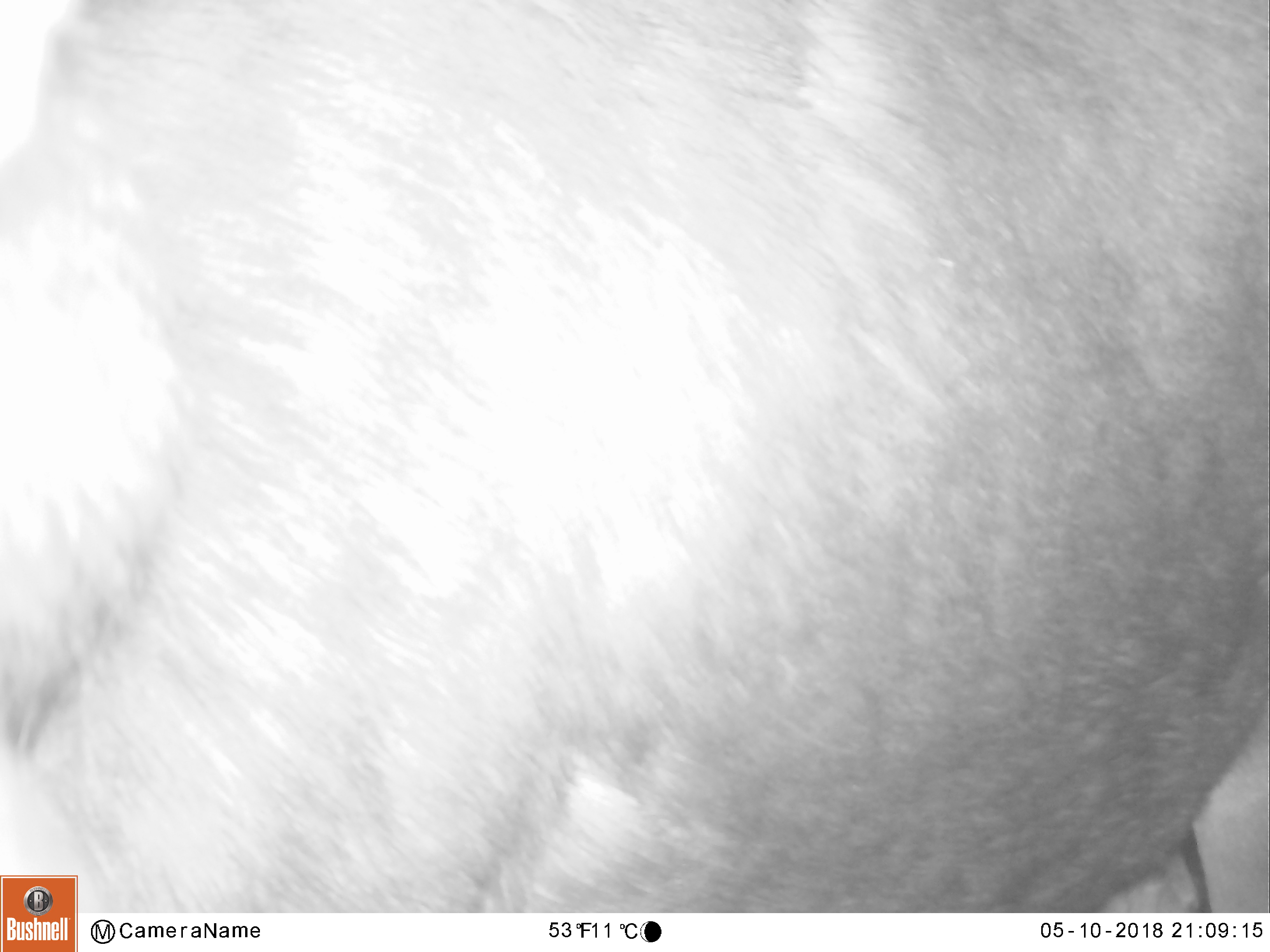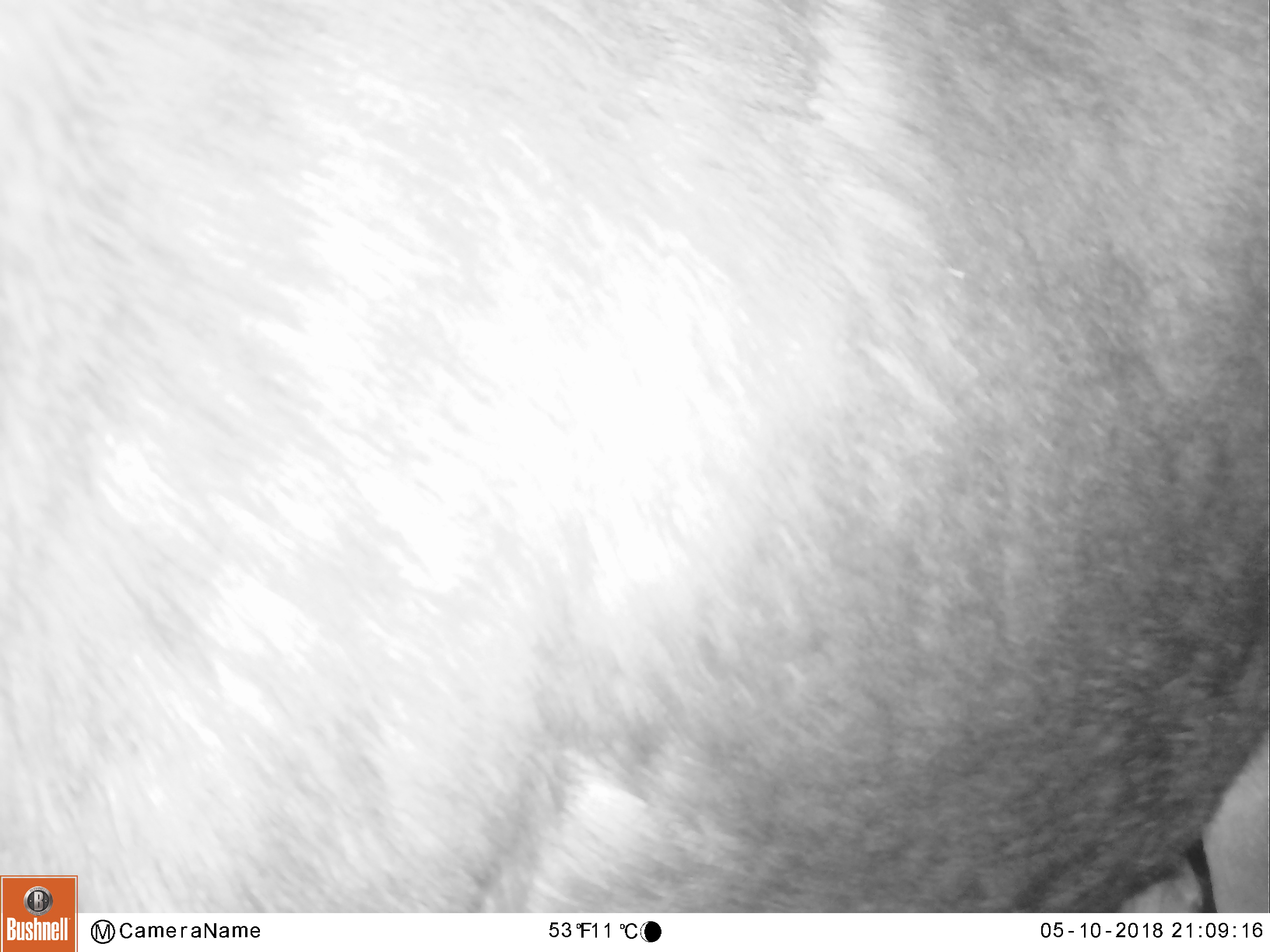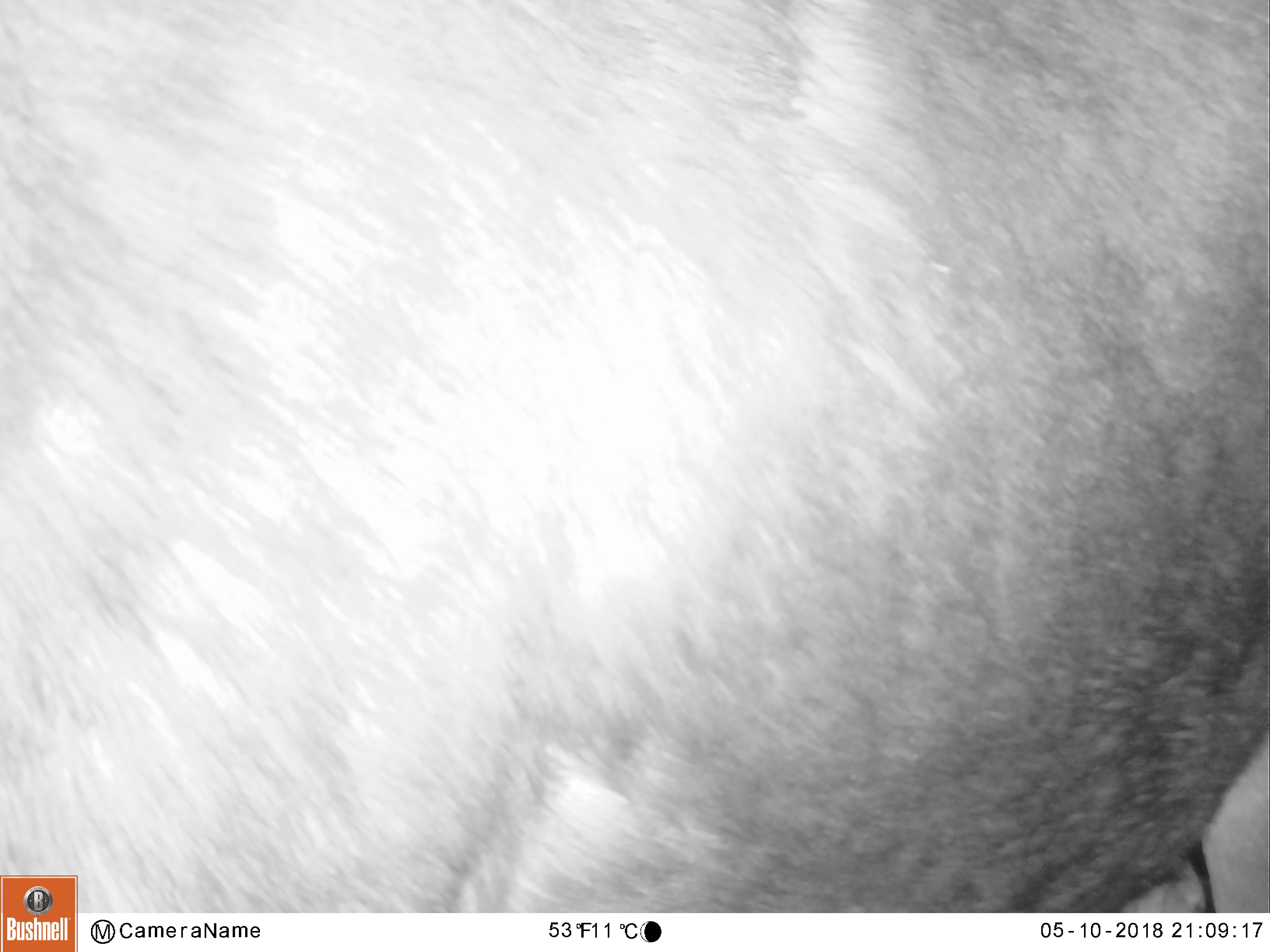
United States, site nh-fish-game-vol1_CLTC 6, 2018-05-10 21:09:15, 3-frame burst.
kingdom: Animalia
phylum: Chordata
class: Mammalia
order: Artiodactyla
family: Cervidae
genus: Alces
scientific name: Alces alces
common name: moose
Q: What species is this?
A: Moose (Alces alces).